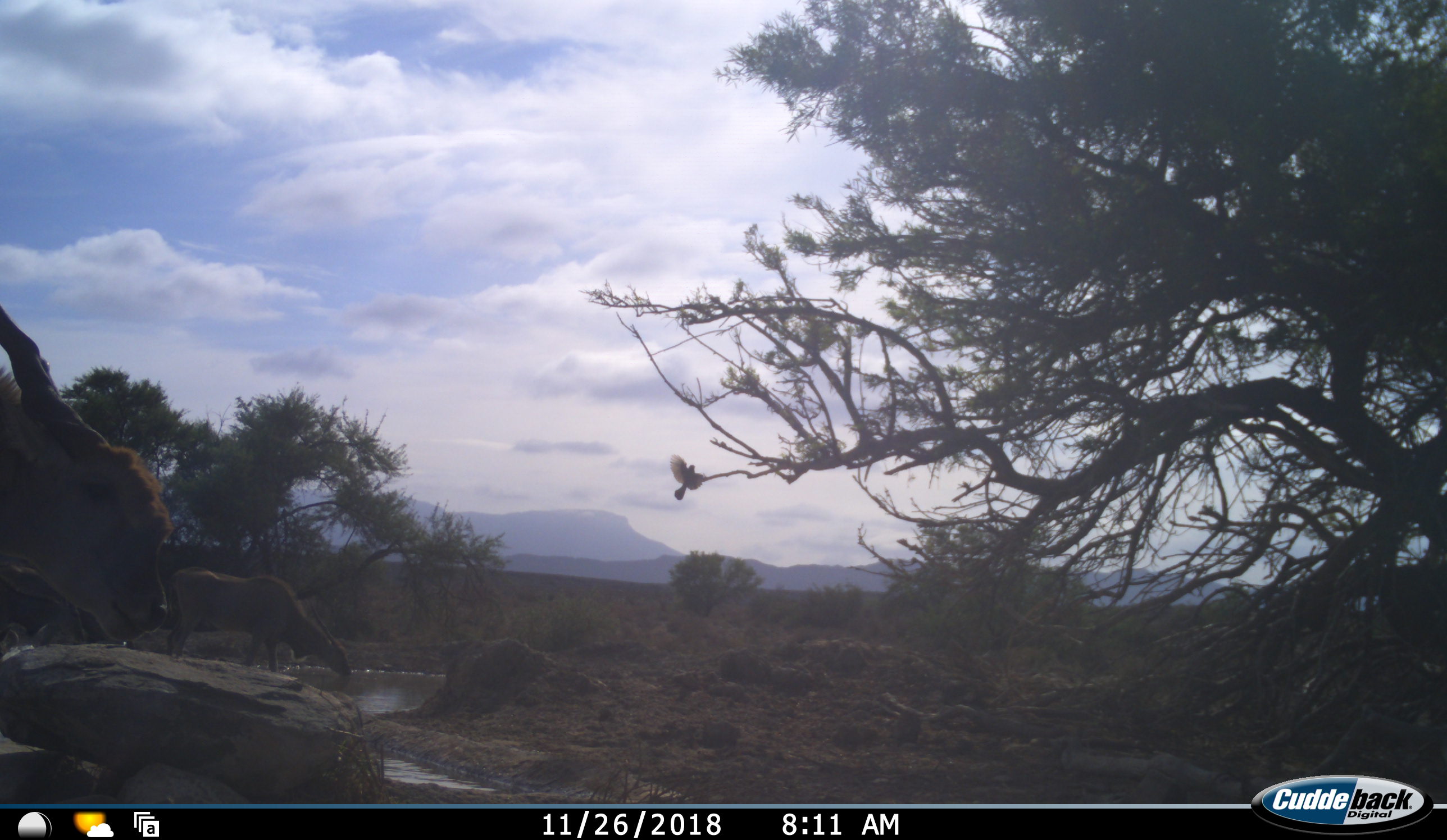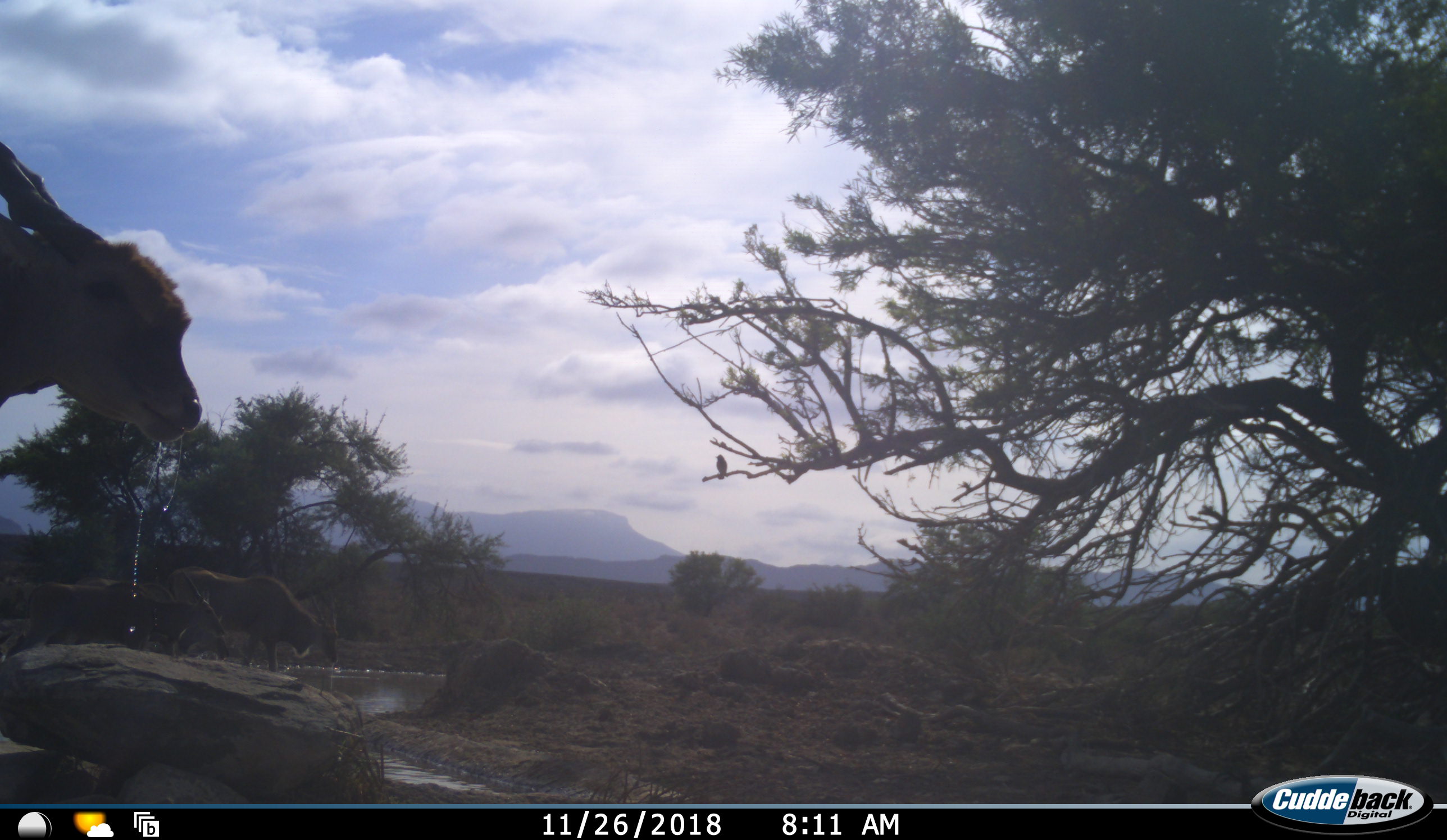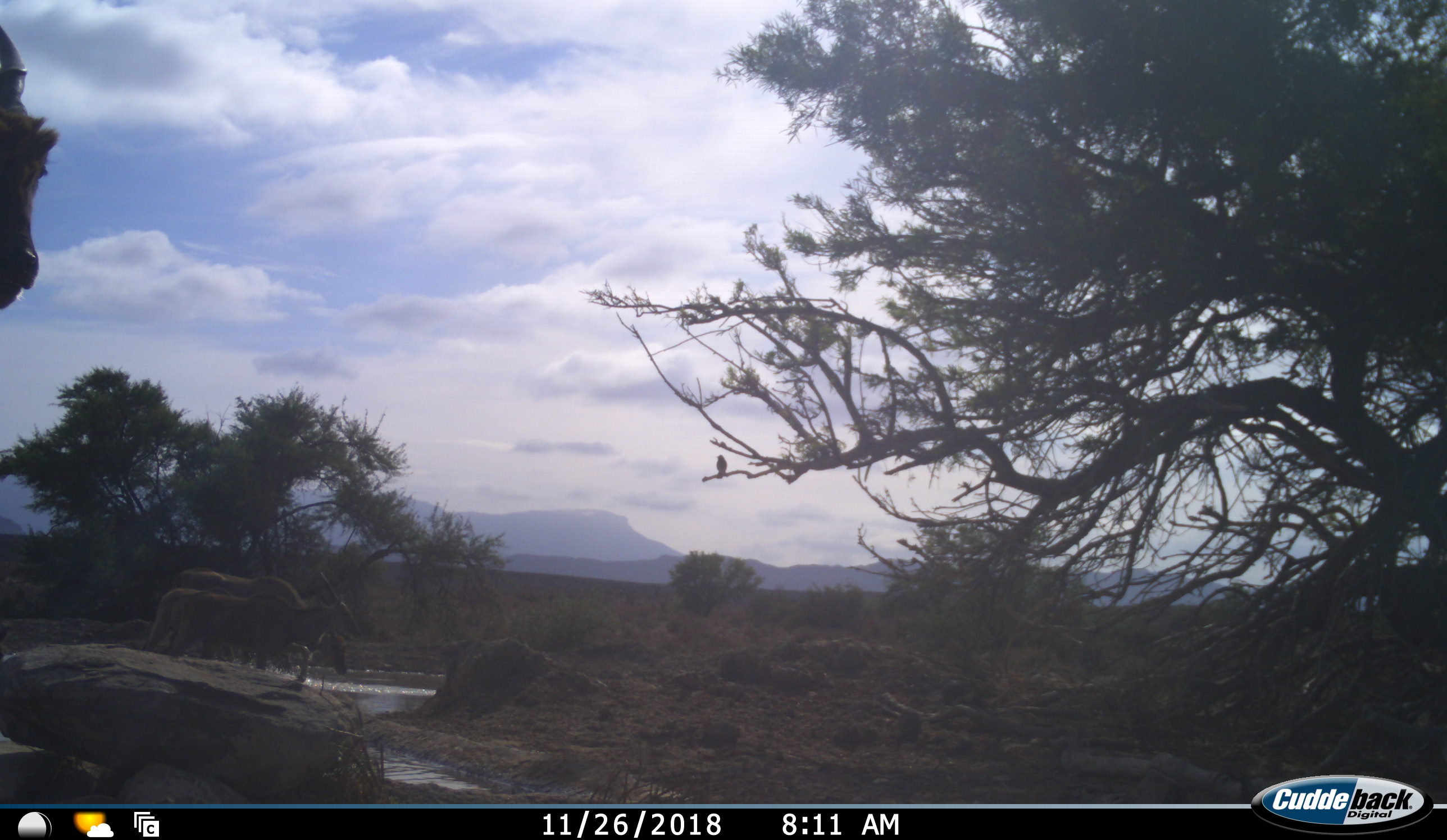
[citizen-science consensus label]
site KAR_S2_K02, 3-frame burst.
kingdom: Animalia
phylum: Chordata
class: Aves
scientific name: Aves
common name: bird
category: birdother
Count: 1.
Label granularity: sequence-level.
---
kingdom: Animalia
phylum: Chordata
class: Mammalia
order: Artiodactyla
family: Bovidae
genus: Tragelaphus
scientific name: Tragelaphus oryx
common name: eland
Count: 3.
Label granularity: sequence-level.